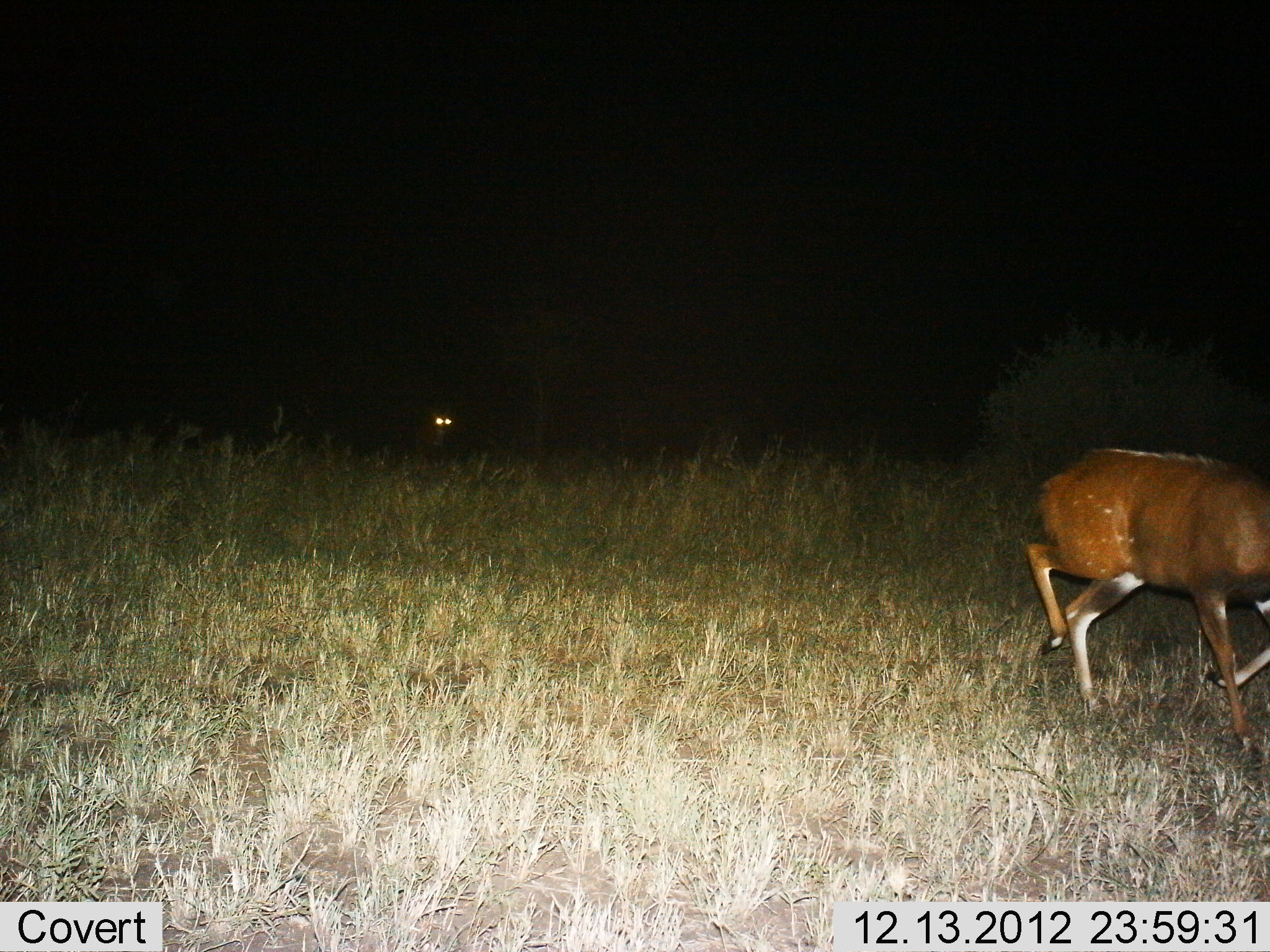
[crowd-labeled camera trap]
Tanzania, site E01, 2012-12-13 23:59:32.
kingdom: Animalia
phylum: Chordata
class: Mammalia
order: Artiodactyla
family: Bovidae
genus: Tragelaphus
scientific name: Tragelaphus scriptus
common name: bushbuck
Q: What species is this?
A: Bushbuck (Tragelaphus scriptus).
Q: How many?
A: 1.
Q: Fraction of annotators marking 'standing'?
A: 4%.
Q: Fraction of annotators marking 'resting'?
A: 0%.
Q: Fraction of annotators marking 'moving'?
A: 96%.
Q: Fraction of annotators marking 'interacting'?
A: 0%.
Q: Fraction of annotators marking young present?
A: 0%.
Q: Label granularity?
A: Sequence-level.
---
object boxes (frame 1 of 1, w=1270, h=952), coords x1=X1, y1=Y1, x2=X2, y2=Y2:
animal: x1=1022, y1=447, x2=1270, y2=767; x1=396, y1=412, x2=452, y2=455